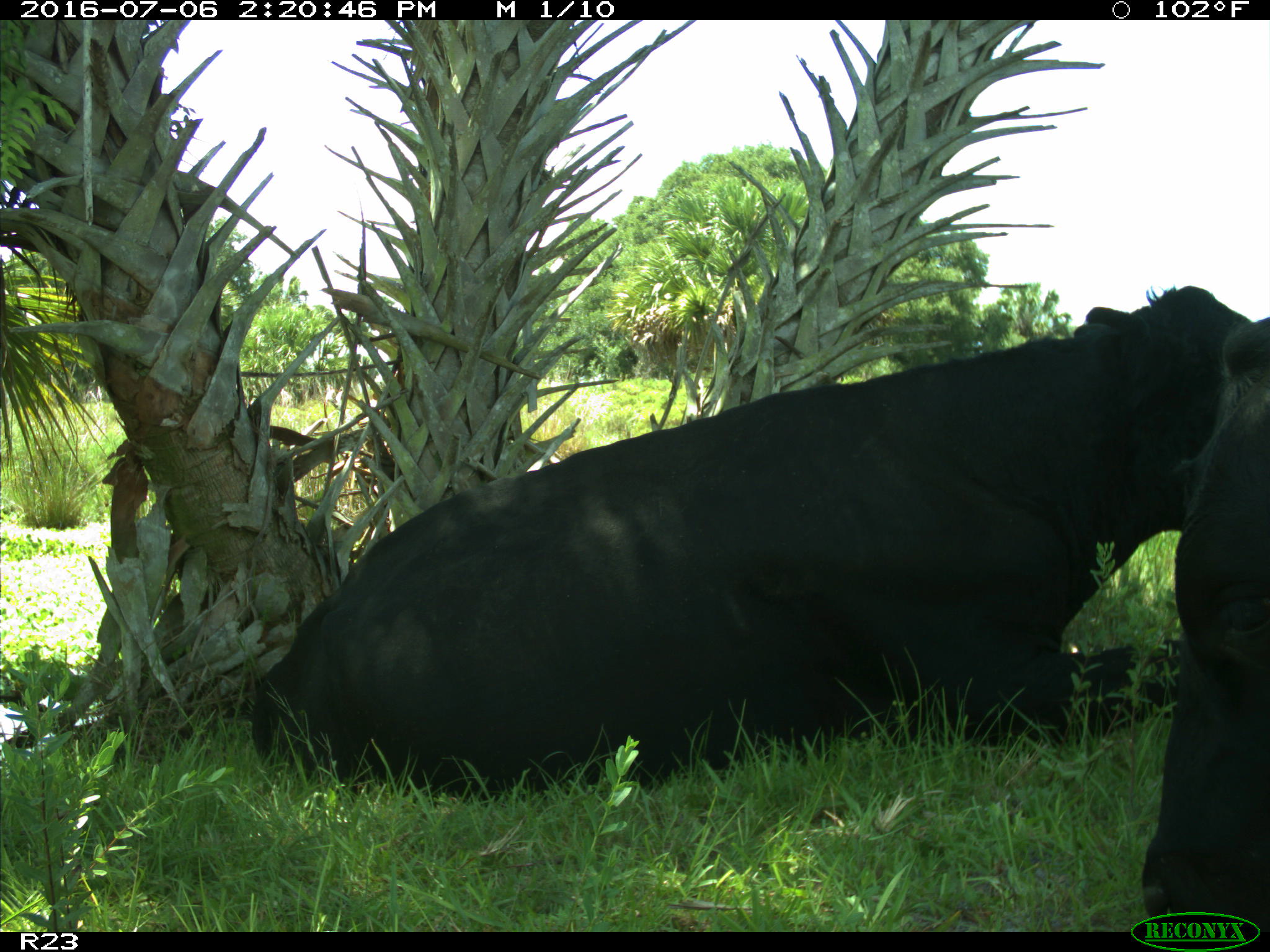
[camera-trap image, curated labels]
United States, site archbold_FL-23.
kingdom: Animalia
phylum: Chordata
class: Mammalia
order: Artiodactyla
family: Bovidae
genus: Bos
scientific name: Bos taurus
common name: domestic cow